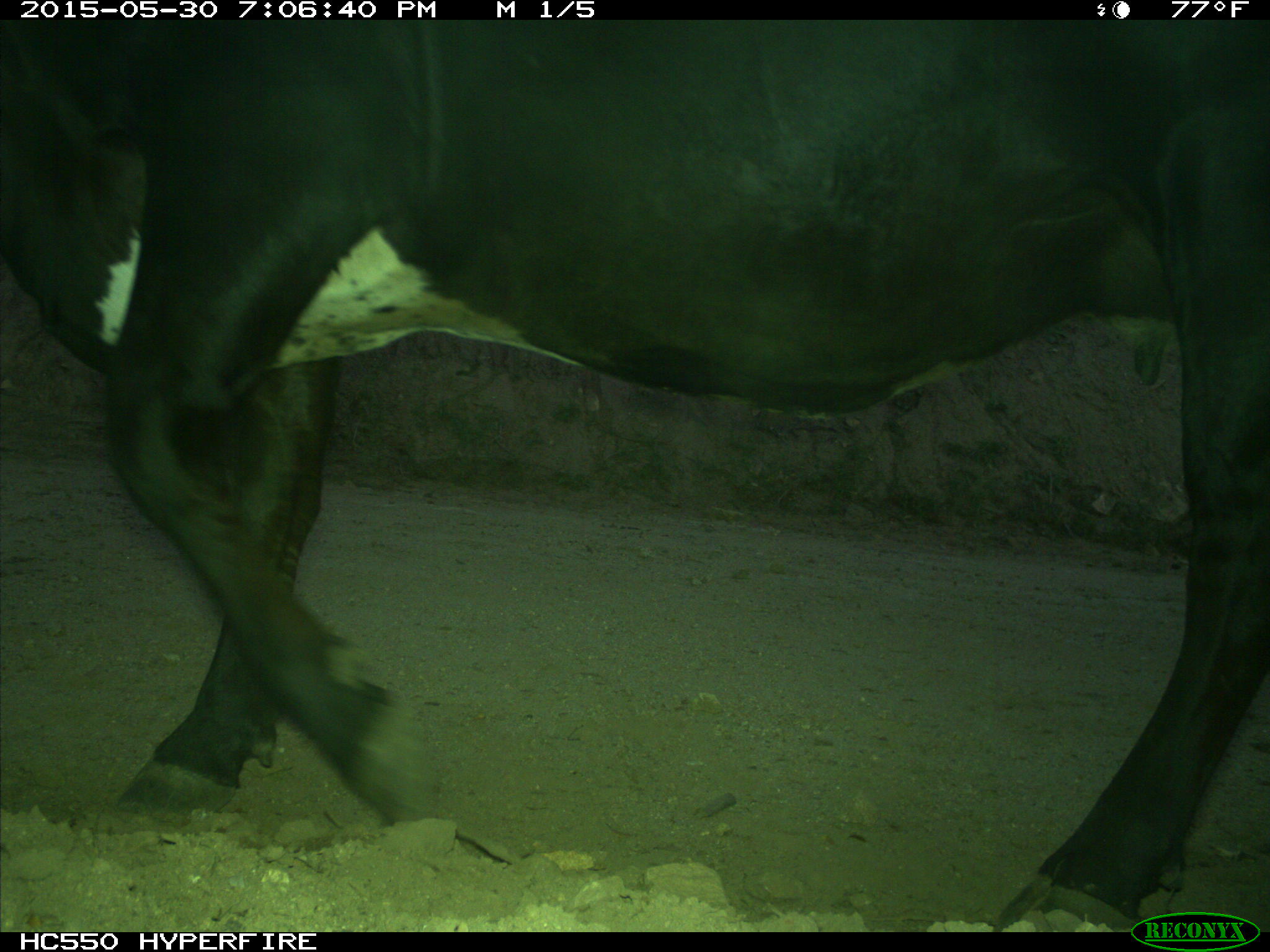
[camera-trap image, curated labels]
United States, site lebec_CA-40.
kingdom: Animalia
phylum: Chordata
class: Mammalia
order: Artiodactyla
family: Bovidae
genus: Bos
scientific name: Bos taurus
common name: domestic cow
Bos taurus (domestic cow).